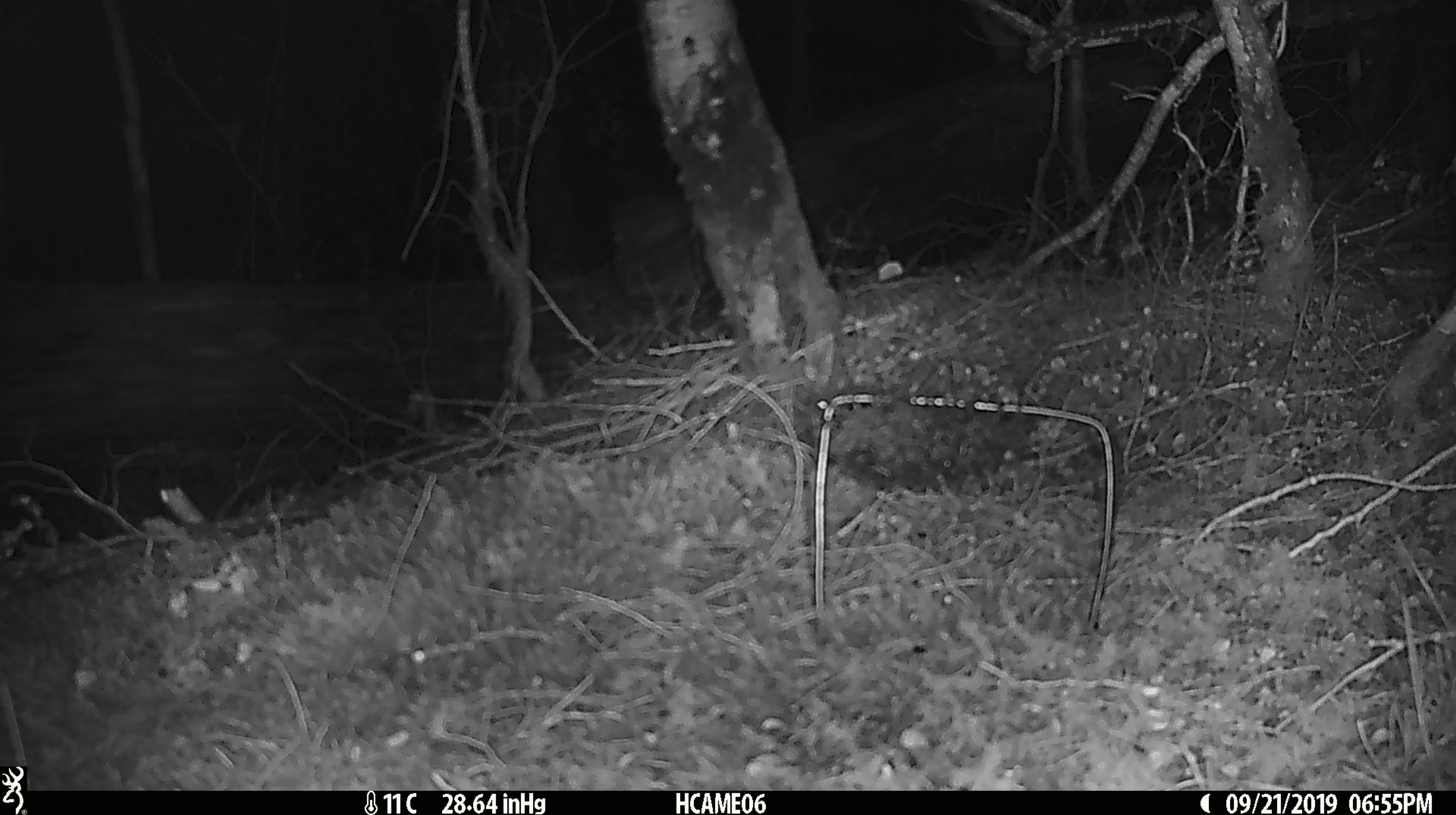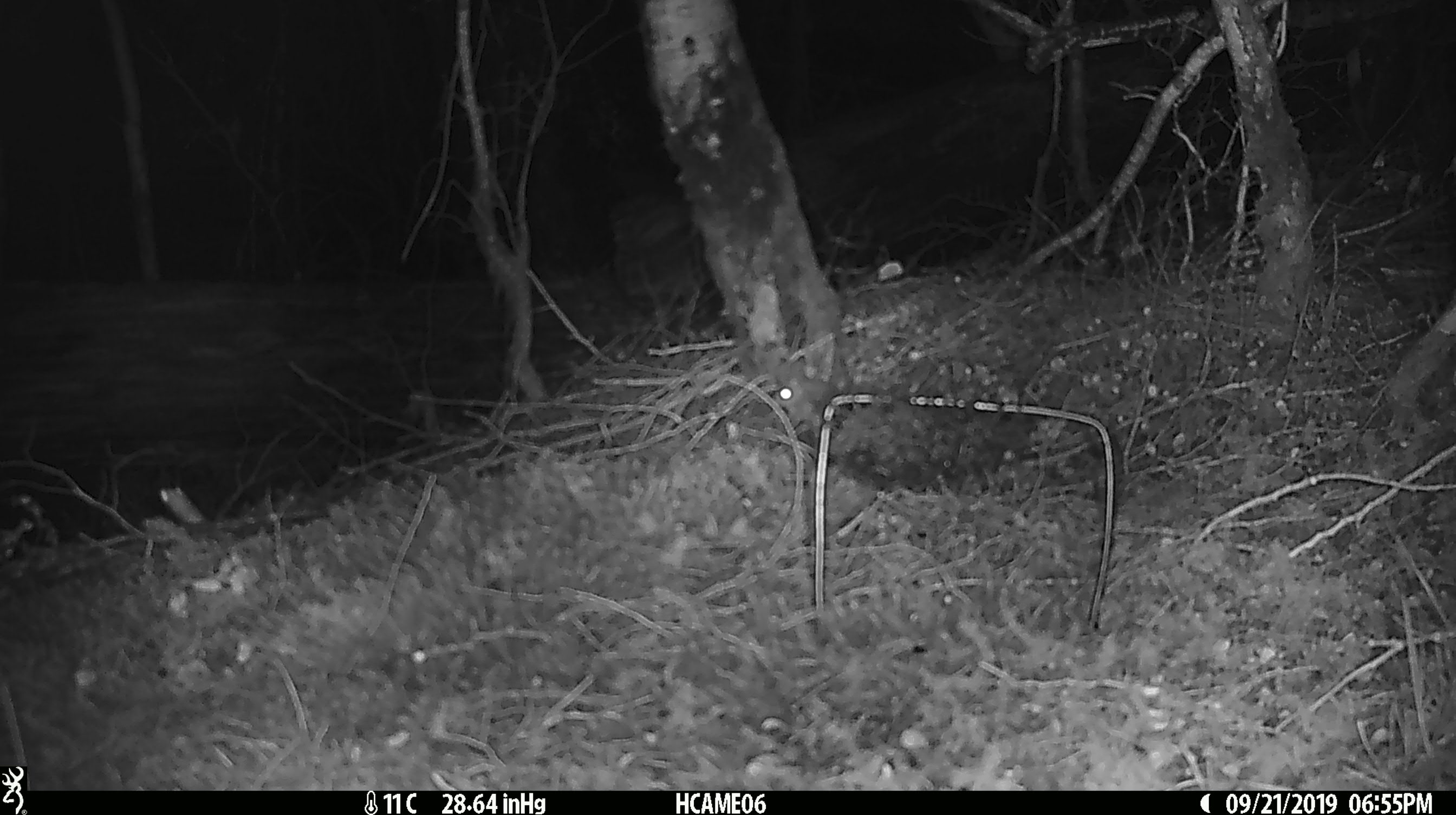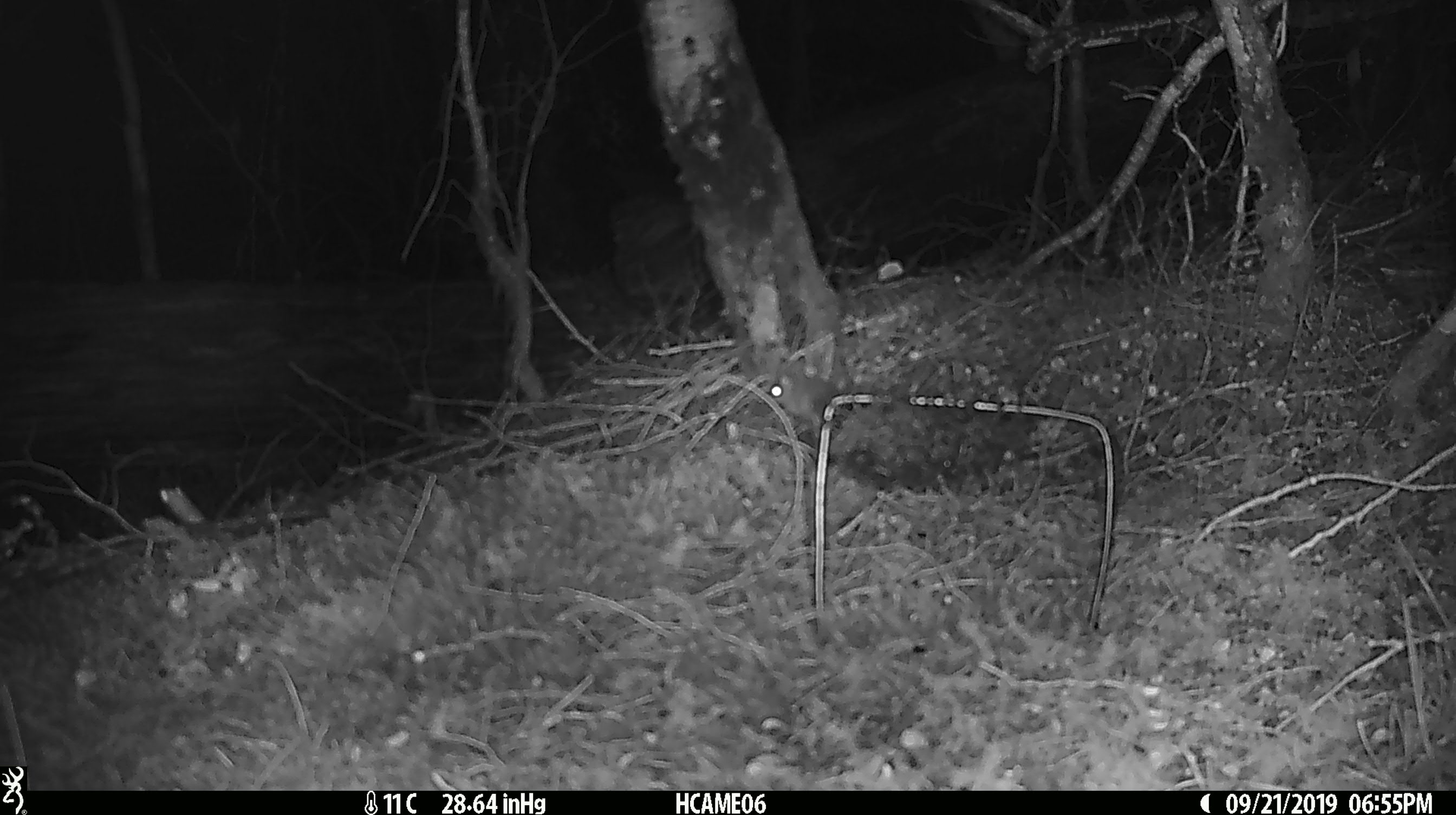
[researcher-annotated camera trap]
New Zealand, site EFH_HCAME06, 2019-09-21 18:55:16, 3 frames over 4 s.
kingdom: Animalia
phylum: Chordata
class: Mammalia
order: Rodentia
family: Muridae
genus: Mus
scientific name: Mus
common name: mouse